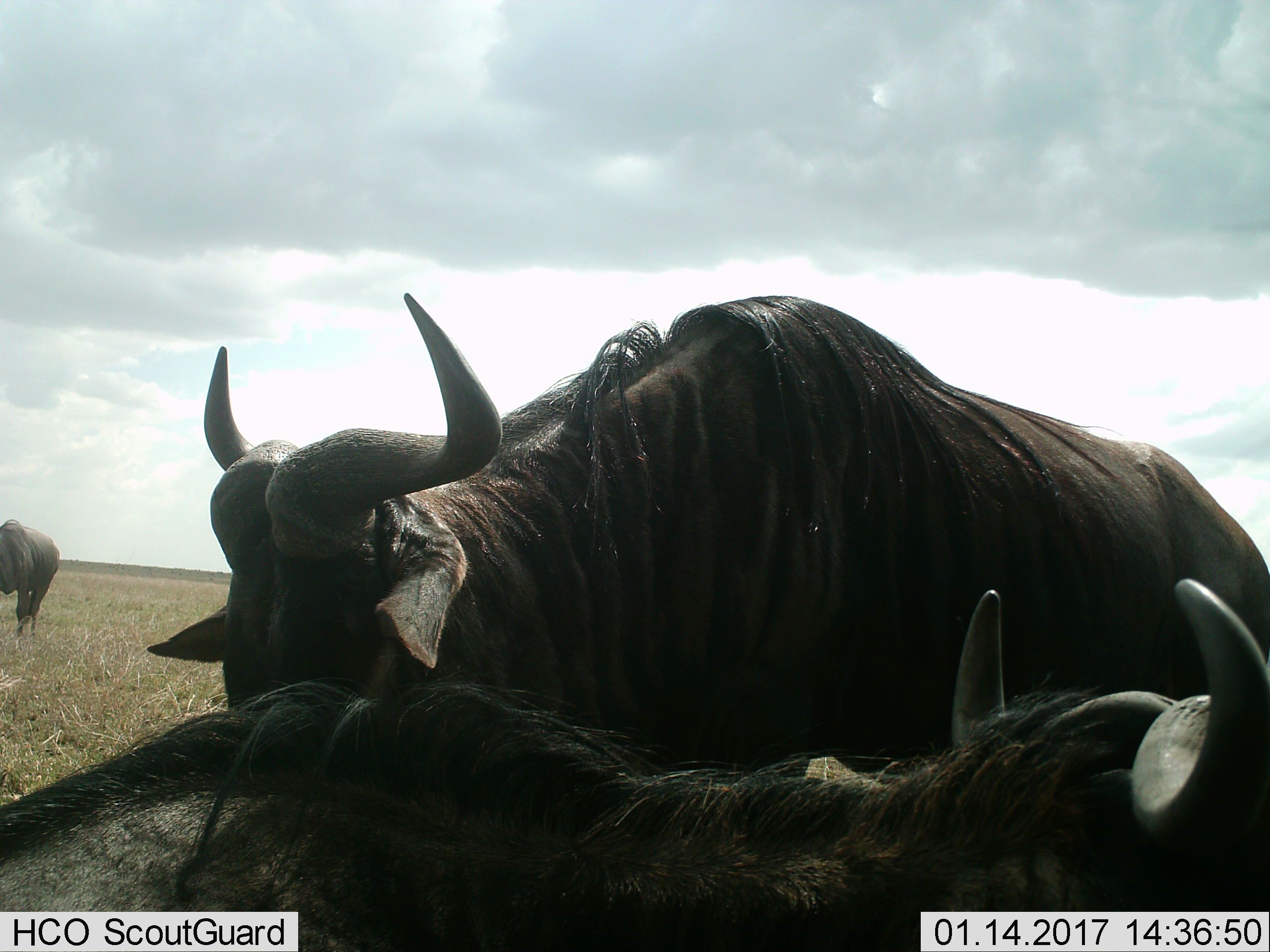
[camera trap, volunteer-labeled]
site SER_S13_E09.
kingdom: Animalia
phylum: Chordata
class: Mammalia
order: Artiodactyla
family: Bovidae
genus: Connochaetes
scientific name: Connochaetes taurinus taurinus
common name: blue wildebeest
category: wildebeestblue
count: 3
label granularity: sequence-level